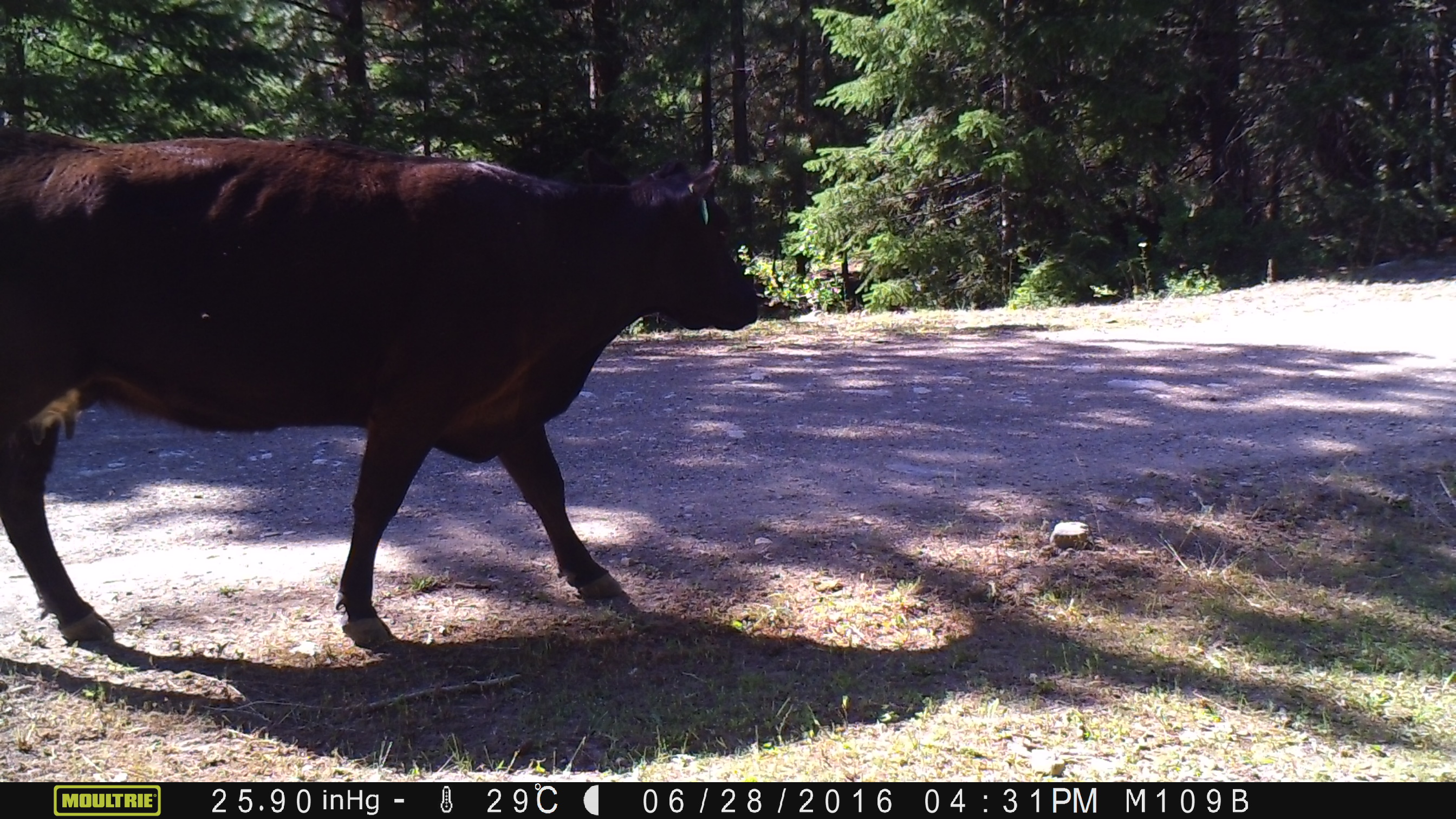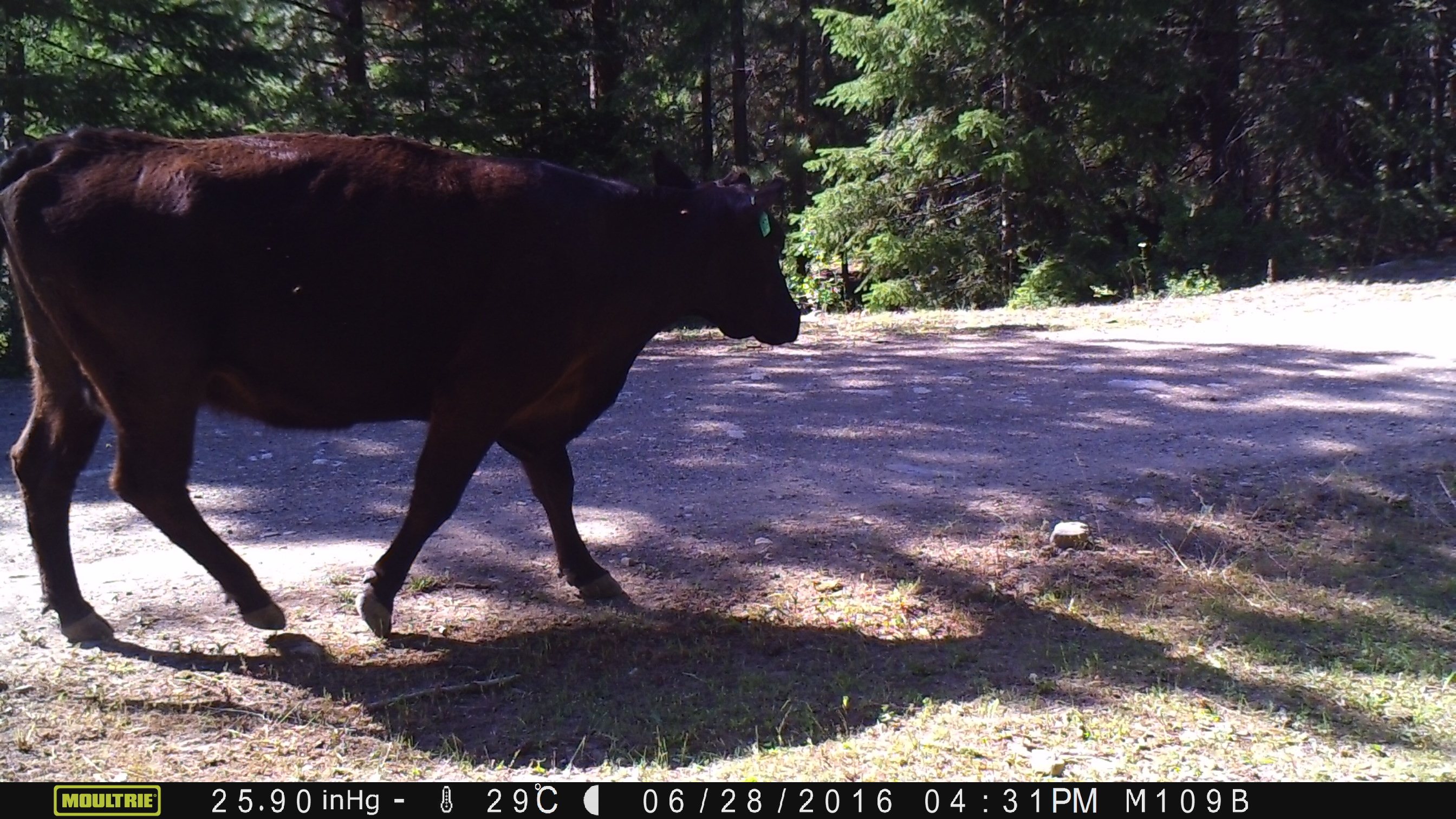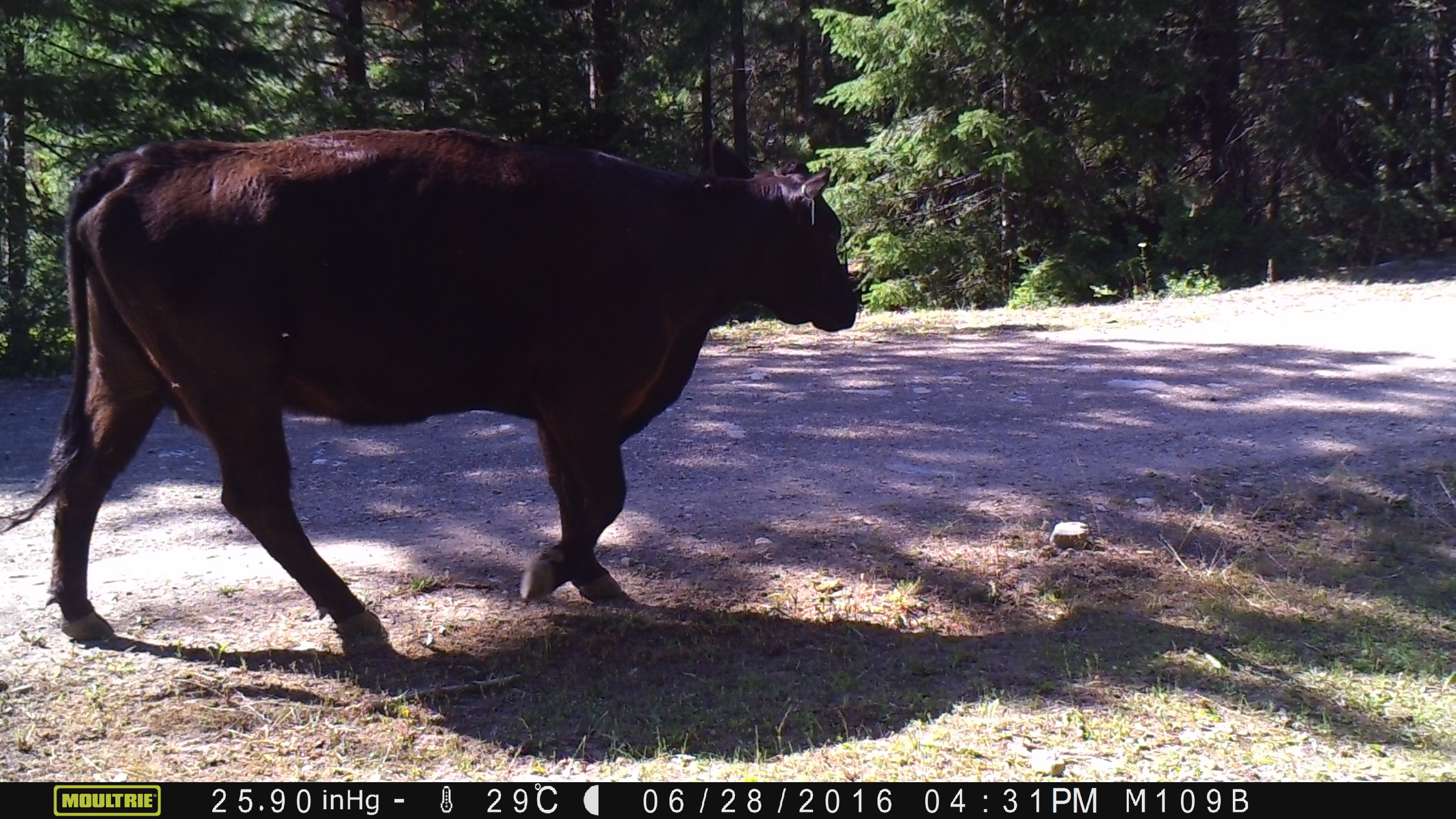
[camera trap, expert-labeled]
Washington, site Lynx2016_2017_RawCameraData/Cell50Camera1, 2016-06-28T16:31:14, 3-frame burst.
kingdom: Animalia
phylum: Chordata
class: Mammalia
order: Artiodactyla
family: Bovidae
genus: Bos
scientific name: Bos taurus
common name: domestic cattle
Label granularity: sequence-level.